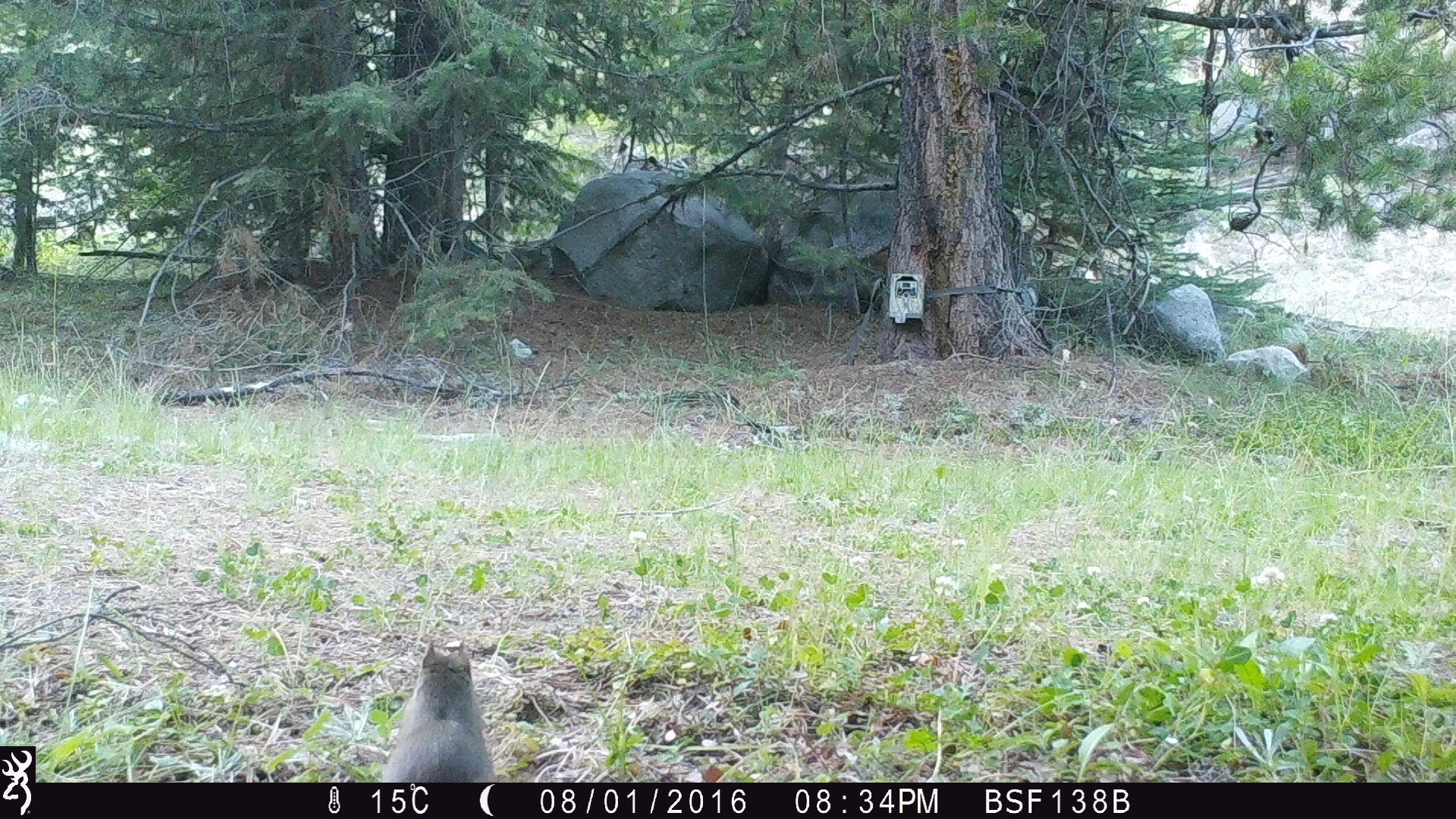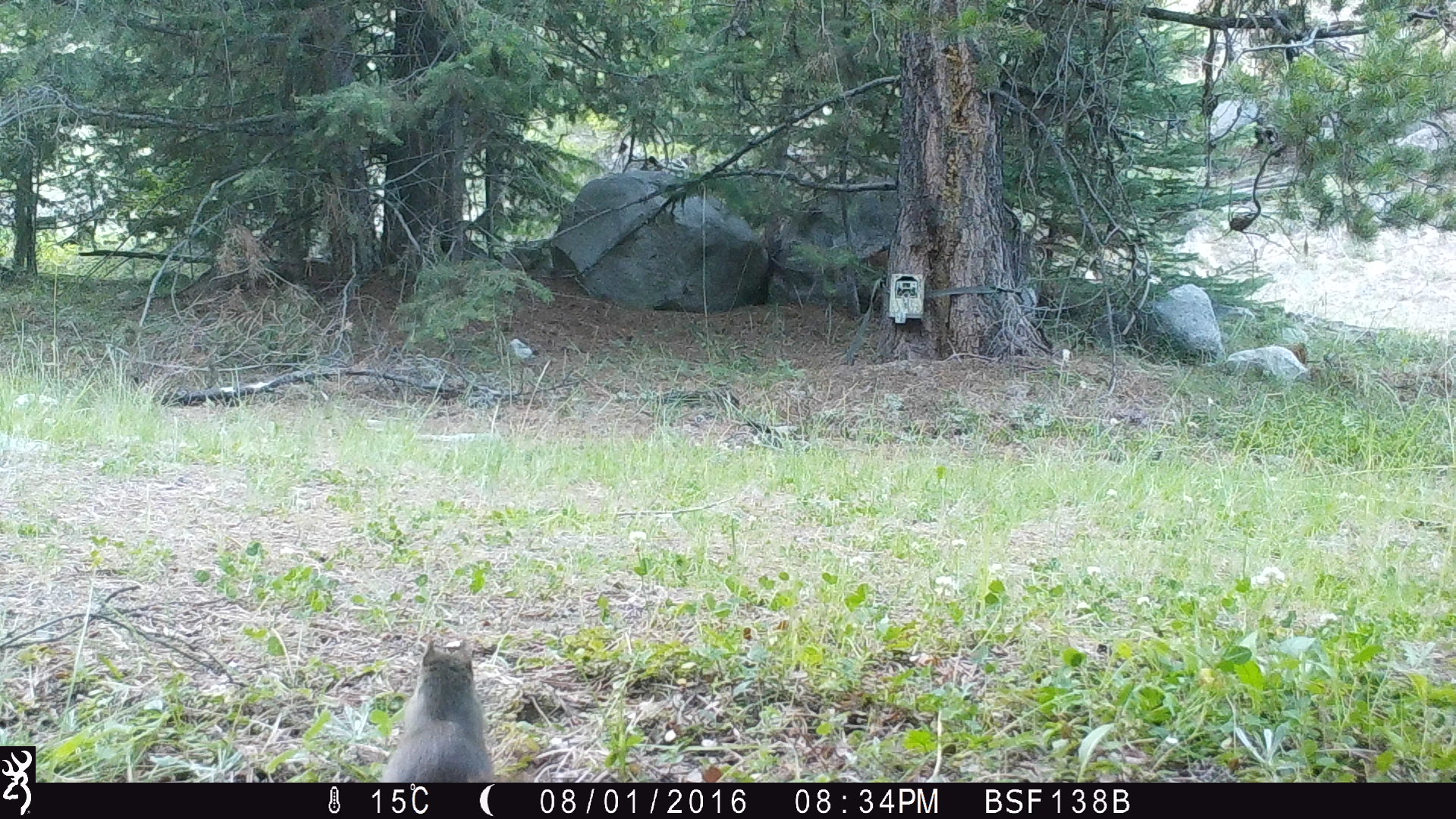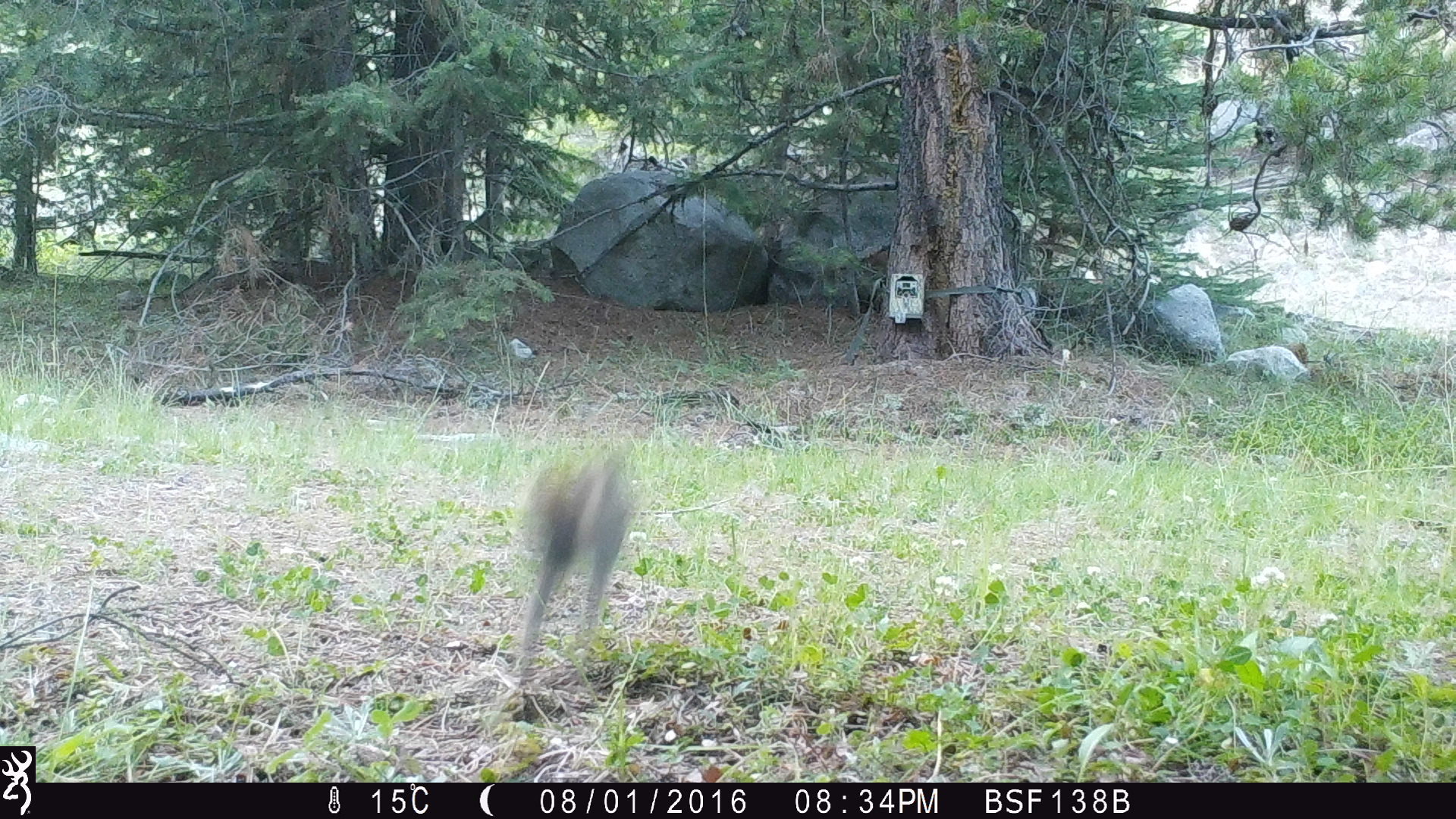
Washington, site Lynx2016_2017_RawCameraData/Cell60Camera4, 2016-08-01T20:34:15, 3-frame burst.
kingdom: Animalia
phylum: Chordata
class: Mammalia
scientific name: Mammalia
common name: small mammal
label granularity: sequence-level